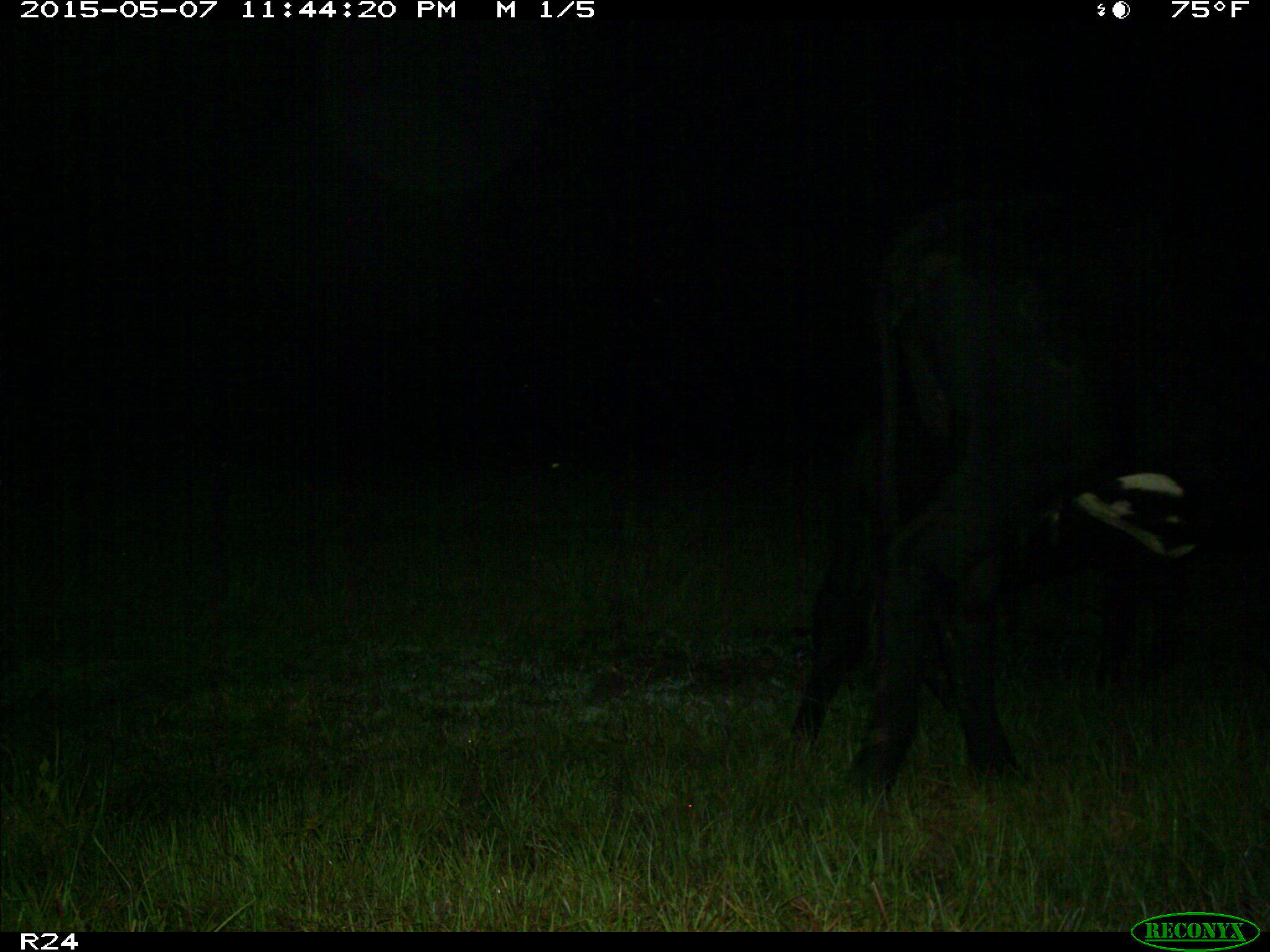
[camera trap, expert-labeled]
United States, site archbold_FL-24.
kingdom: Animalia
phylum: Chordata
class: Mammalia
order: Artiodactyla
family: Bovidae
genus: Bos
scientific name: Bos taurus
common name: domestic cow